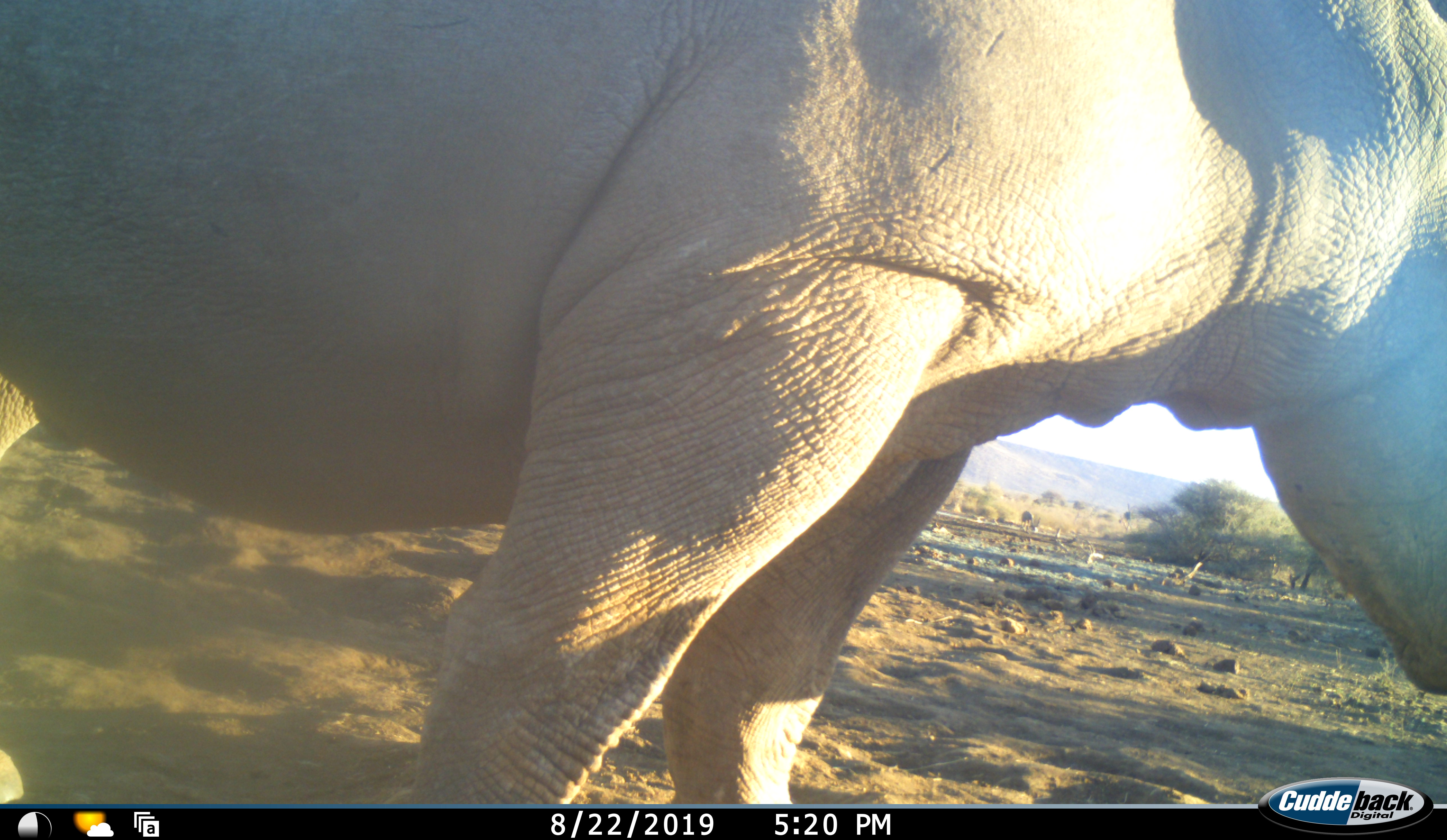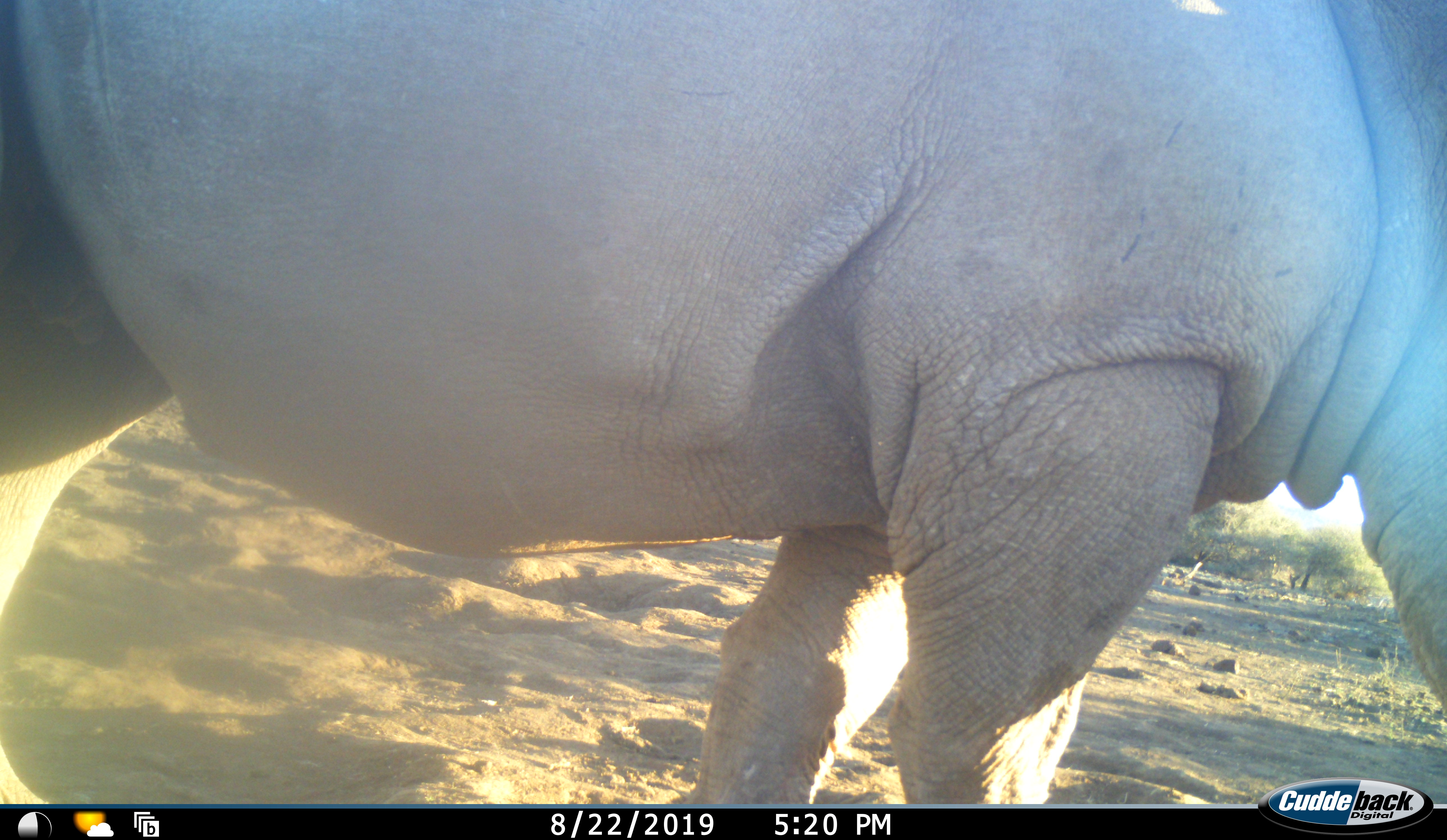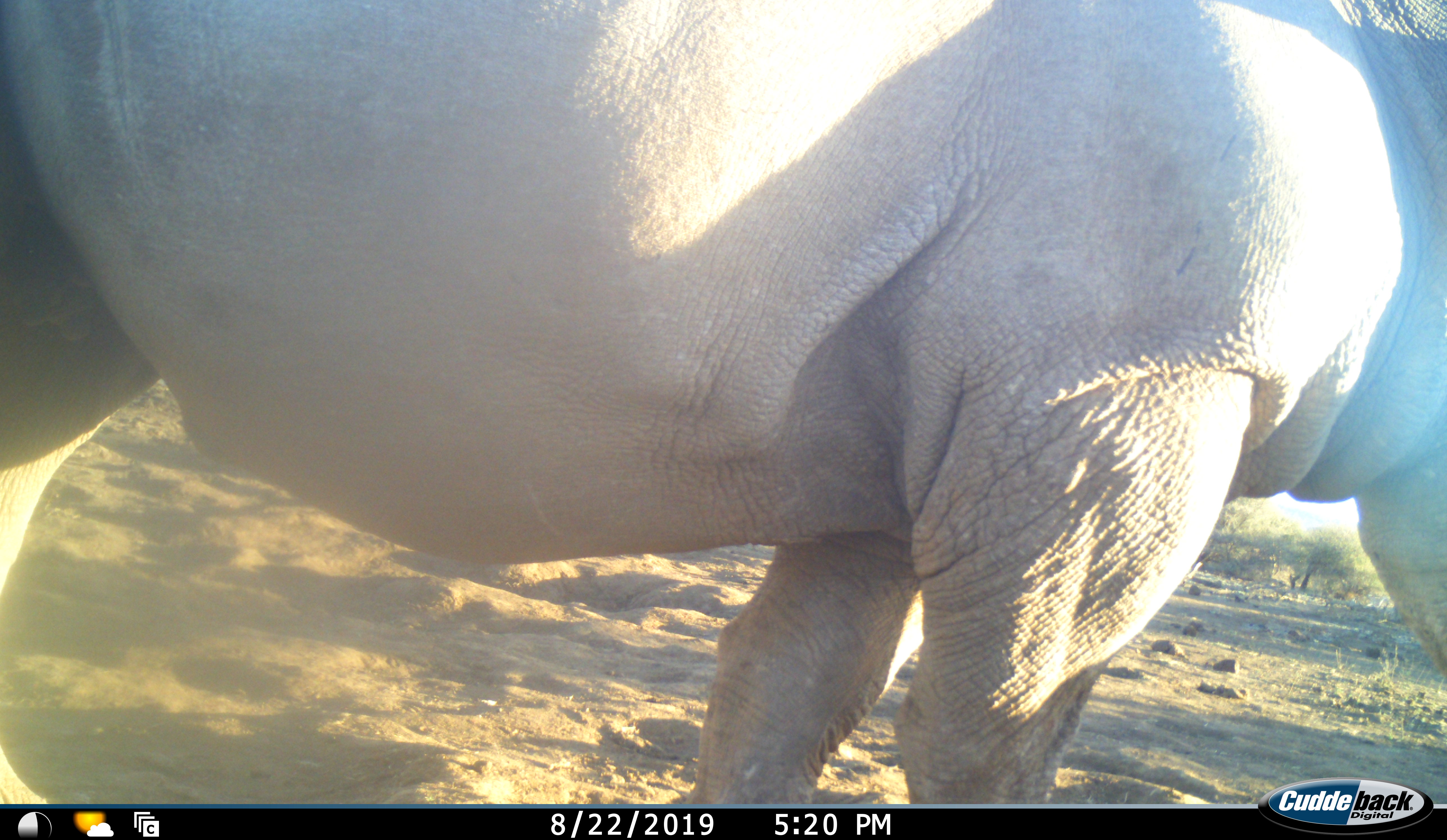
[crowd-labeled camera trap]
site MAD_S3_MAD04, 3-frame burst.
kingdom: Animalia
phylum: Chordata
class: Mammalia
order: Perissodactyla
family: Rhinocerotidae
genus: Diceros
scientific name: Diceros bicornis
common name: black rhinoceros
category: rhinocerosblack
Rhinocerosblack (black rhinoceros) (Diceros bicornis), count 1. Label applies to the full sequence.